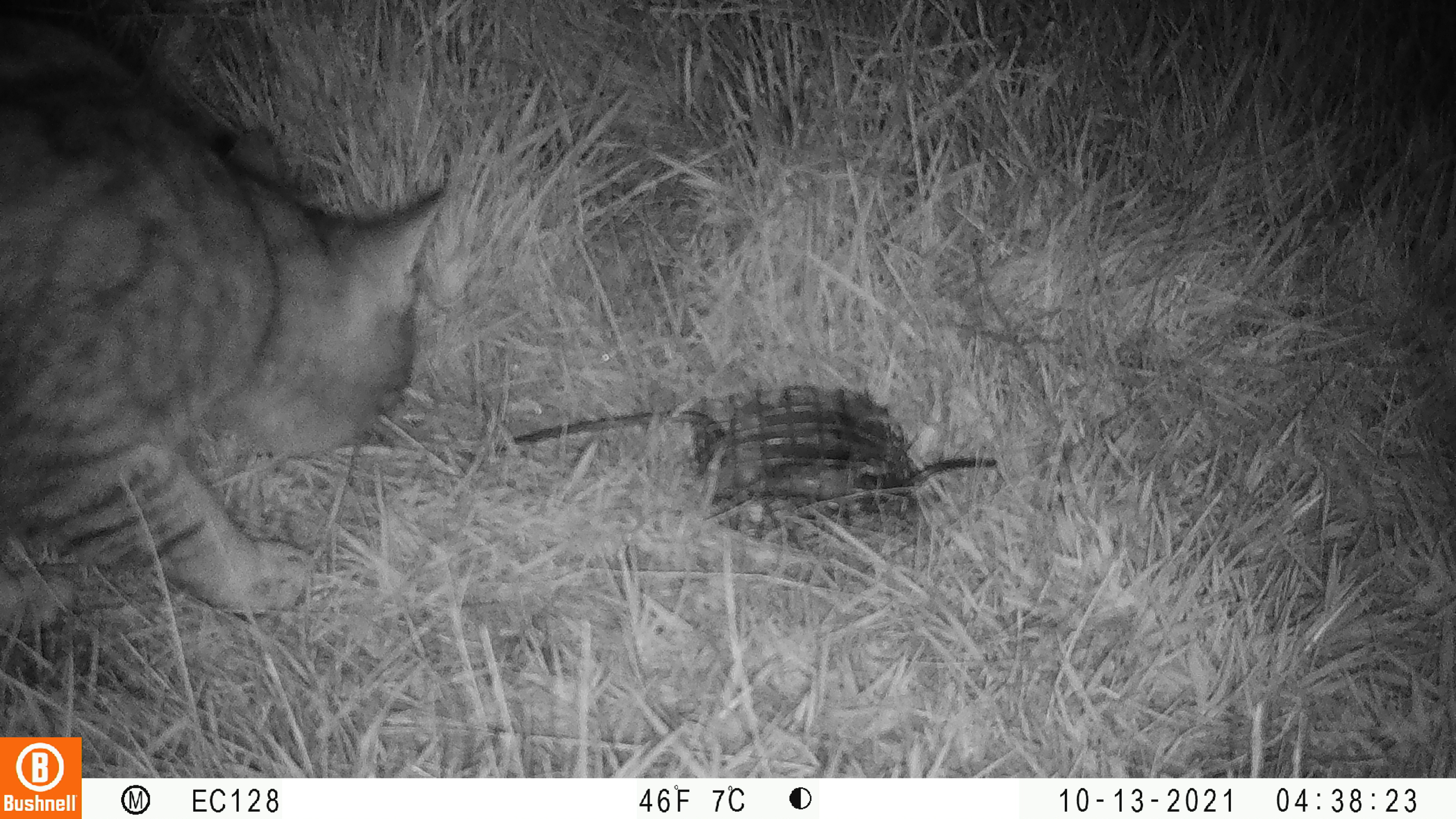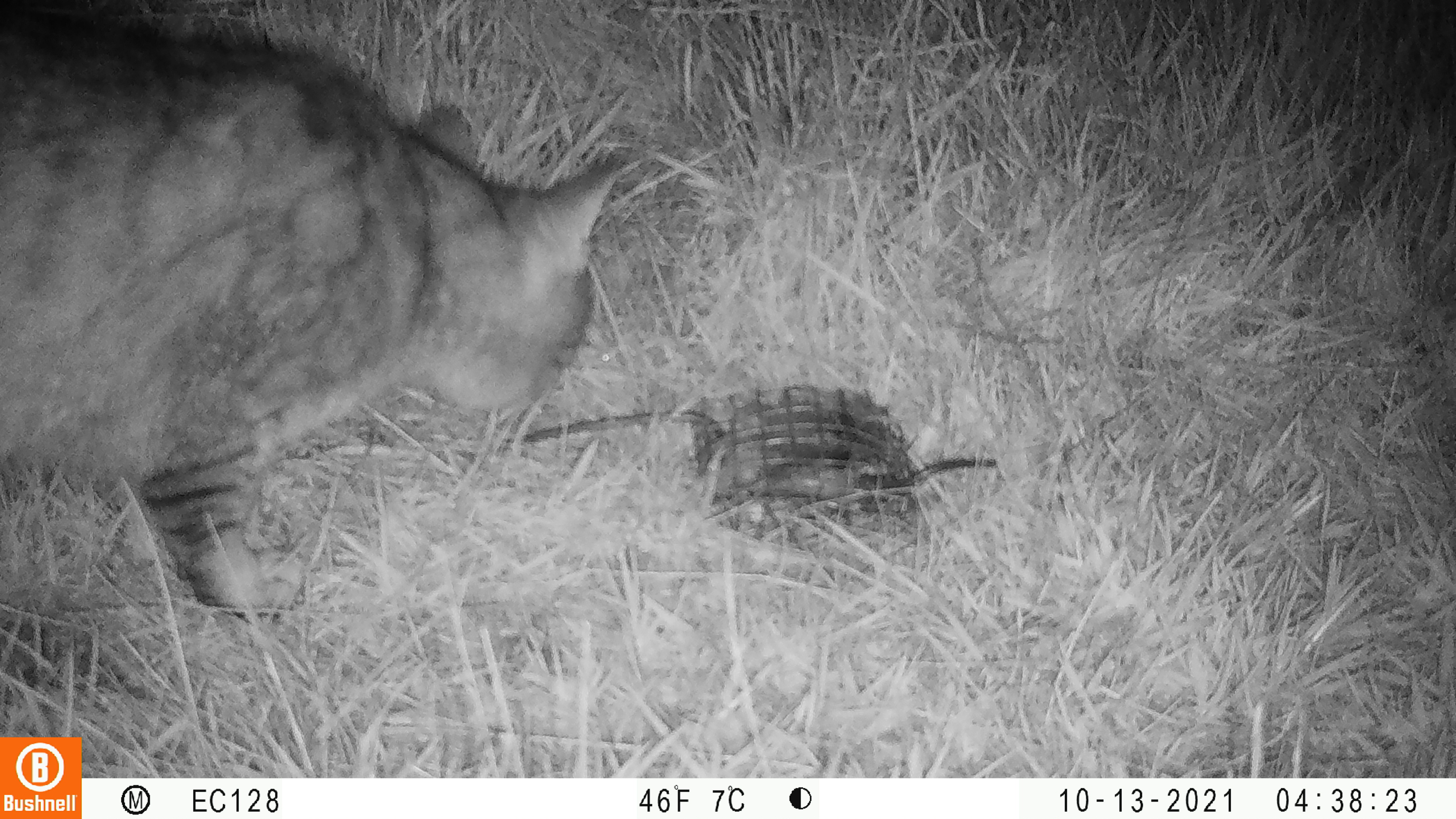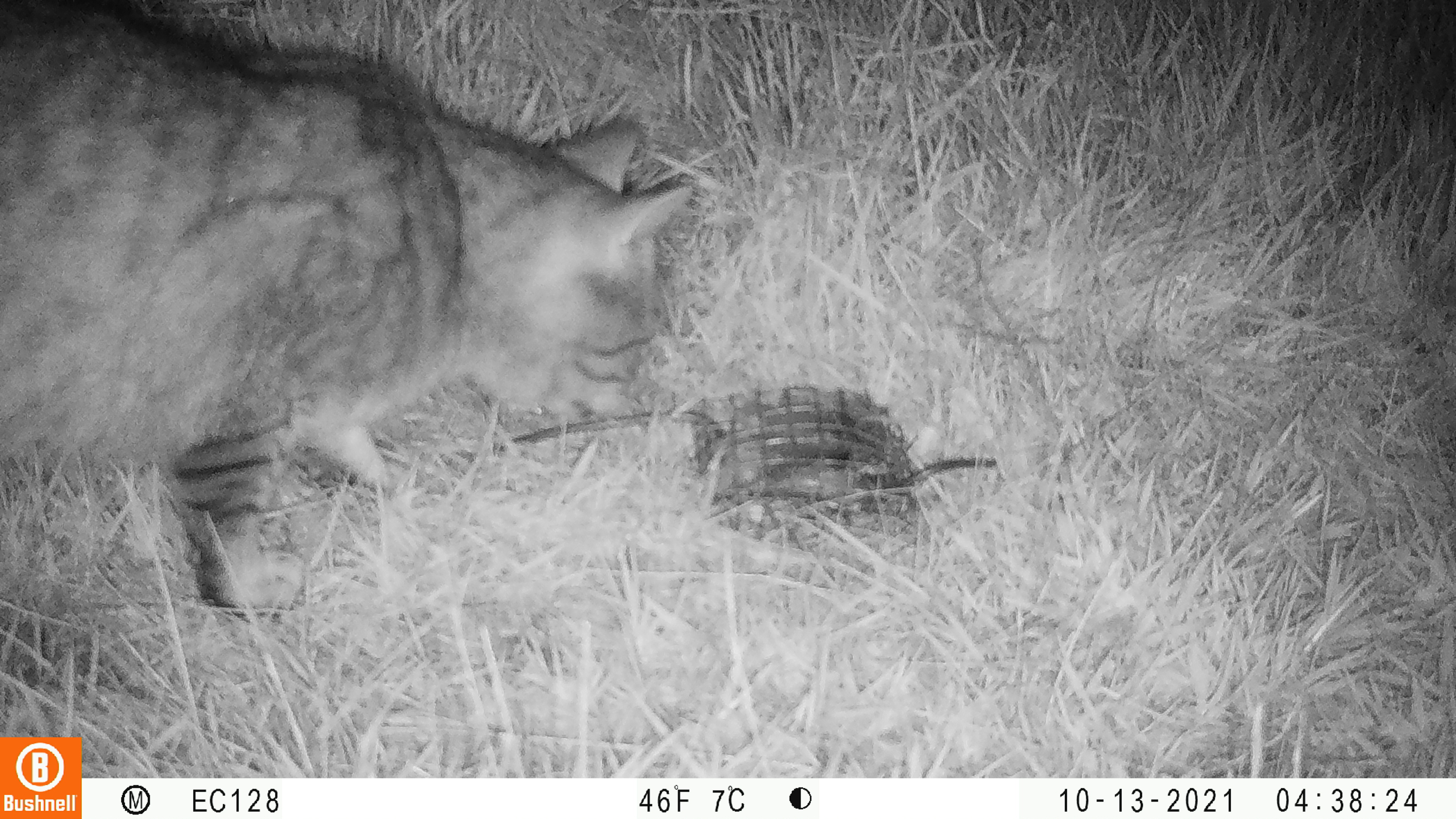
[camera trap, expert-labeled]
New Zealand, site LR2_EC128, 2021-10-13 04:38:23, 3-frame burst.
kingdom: Animalia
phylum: Chordata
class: Mammalia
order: Carnivora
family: Felidae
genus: Felis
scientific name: Felis catus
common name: domestic cat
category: cat